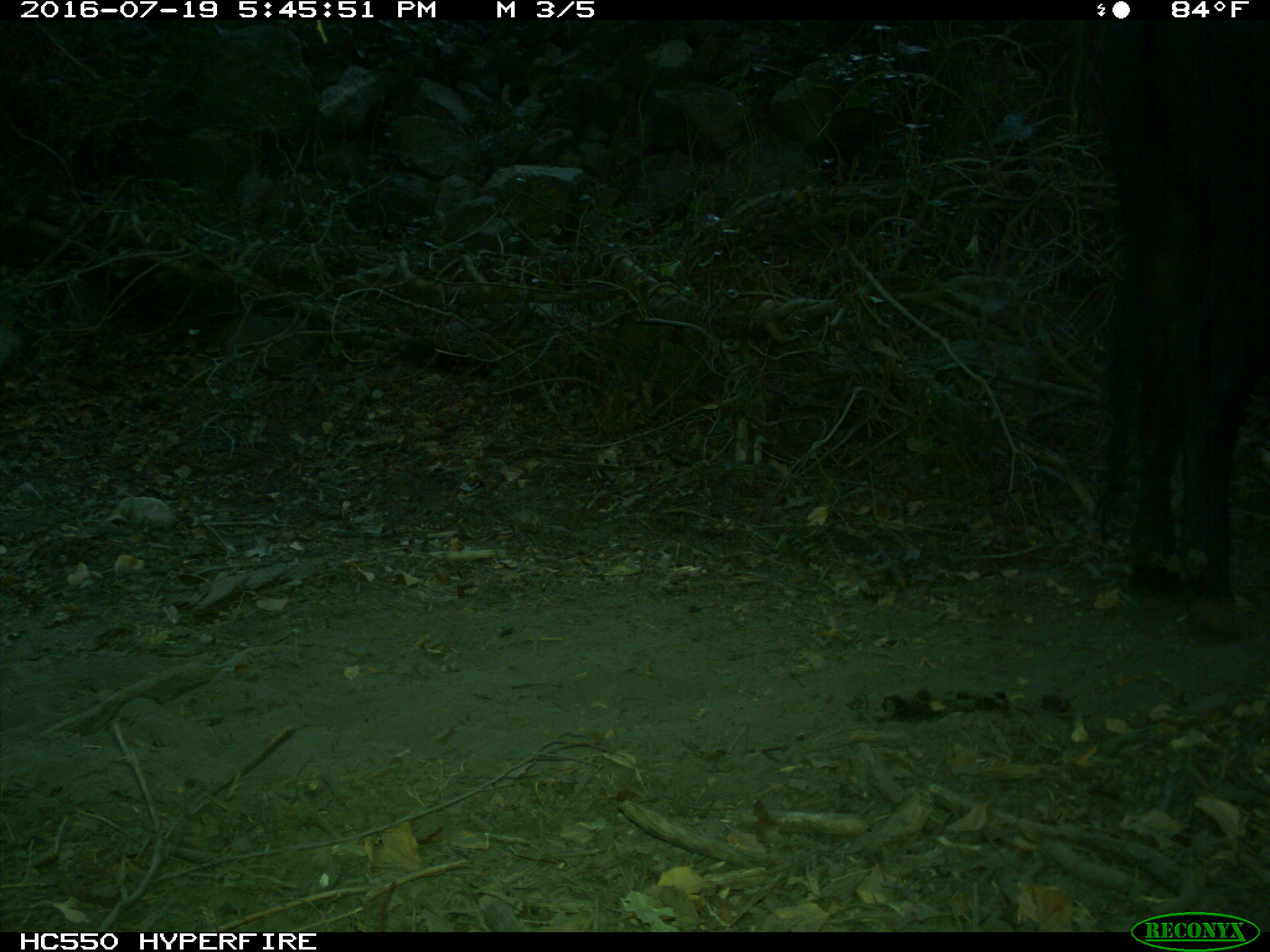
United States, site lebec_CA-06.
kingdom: Animalia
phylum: Chordata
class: Mammalia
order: Artiodactyla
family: Bovidae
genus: Bos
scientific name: Bos taurus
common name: domestic cow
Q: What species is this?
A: Bos taurus (domestic cow).